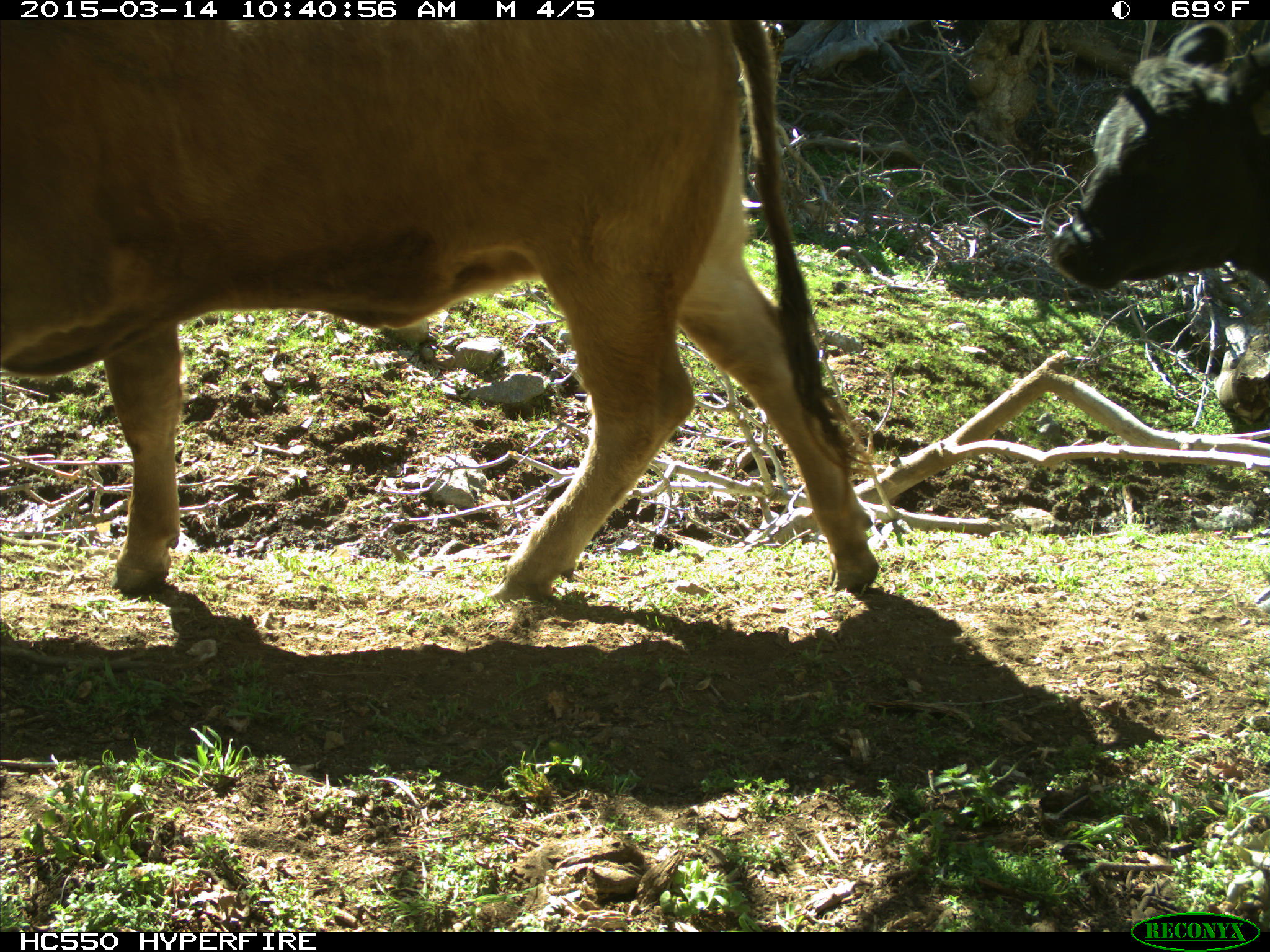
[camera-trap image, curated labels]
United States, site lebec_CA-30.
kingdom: Animalia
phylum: Chordata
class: Mammalia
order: Artiodactyla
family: Bovidae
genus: Bos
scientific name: Bos taurus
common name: domestic cow